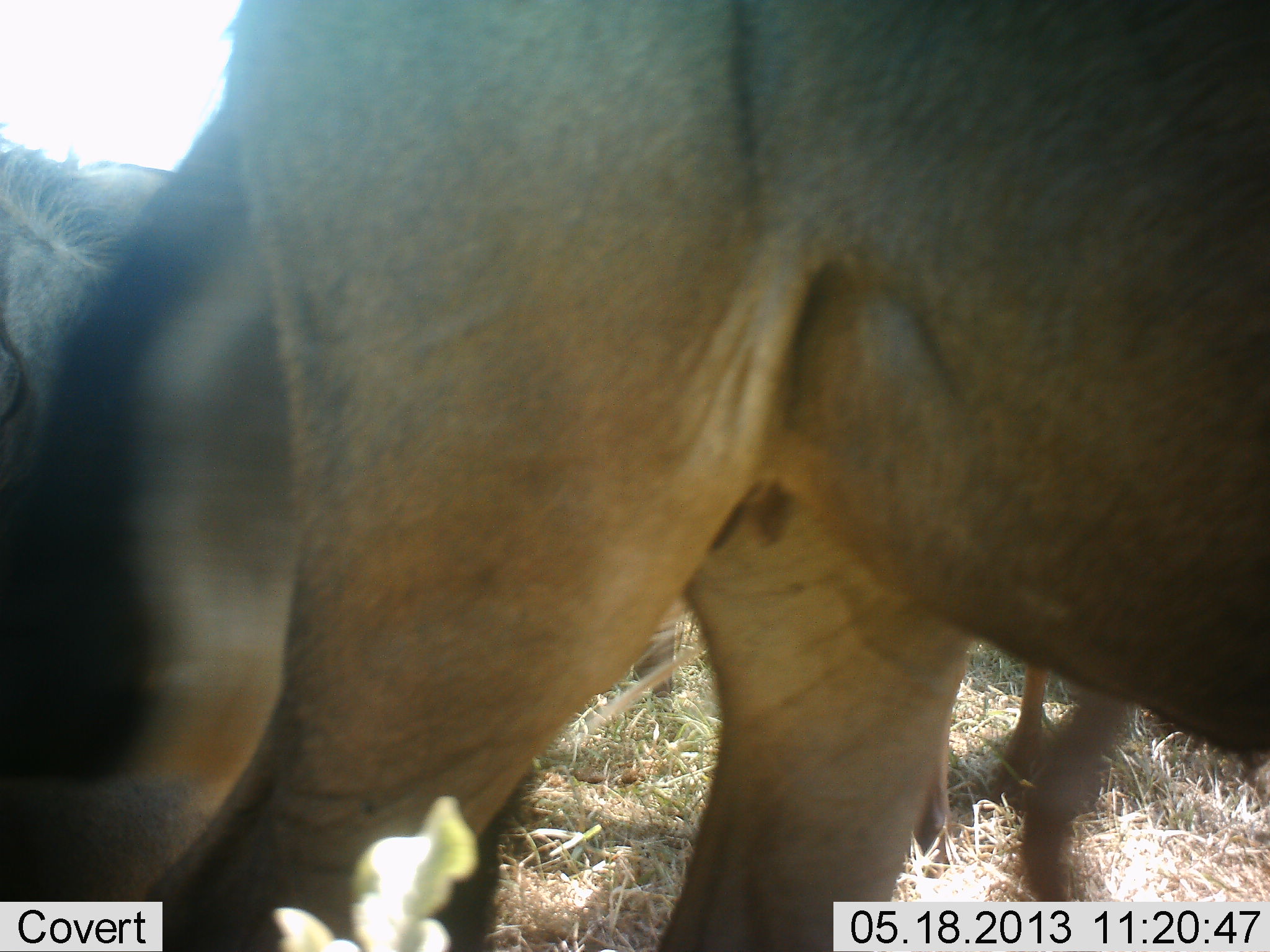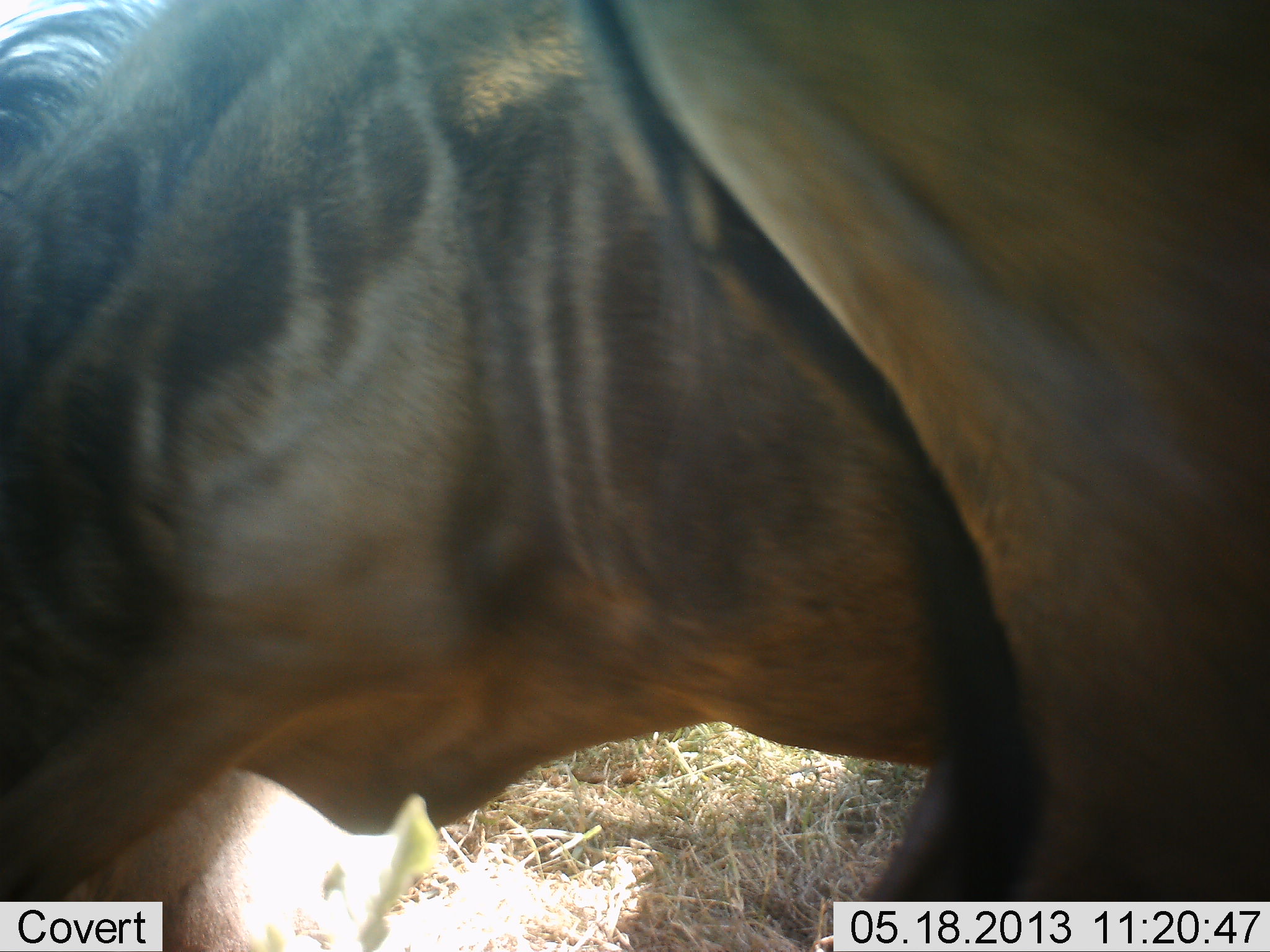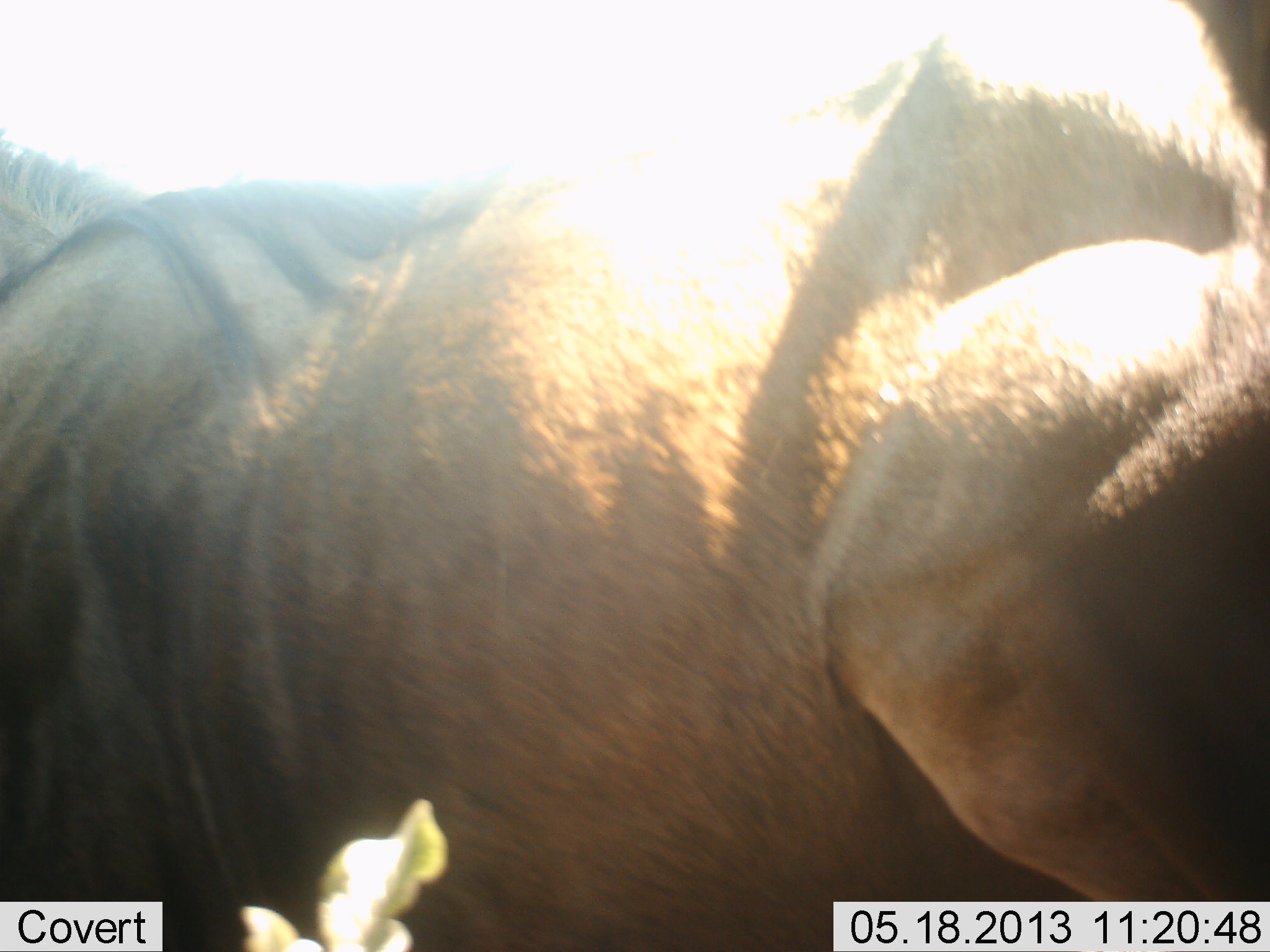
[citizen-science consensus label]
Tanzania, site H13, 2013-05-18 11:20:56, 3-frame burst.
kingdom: Animalia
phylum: Chordata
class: Mammalia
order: Artiodactyla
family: Bovidae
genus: Connochaetes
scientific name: Connochaetes taurinus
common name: blue wildebeest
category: wildebeest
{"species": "wildebeest (blue wildebeest) (Connochaetes taurinus)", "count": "2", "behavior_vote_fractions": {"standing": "60%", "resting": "10%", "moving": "40%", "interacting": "0%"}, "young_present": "0%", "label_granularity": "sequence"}